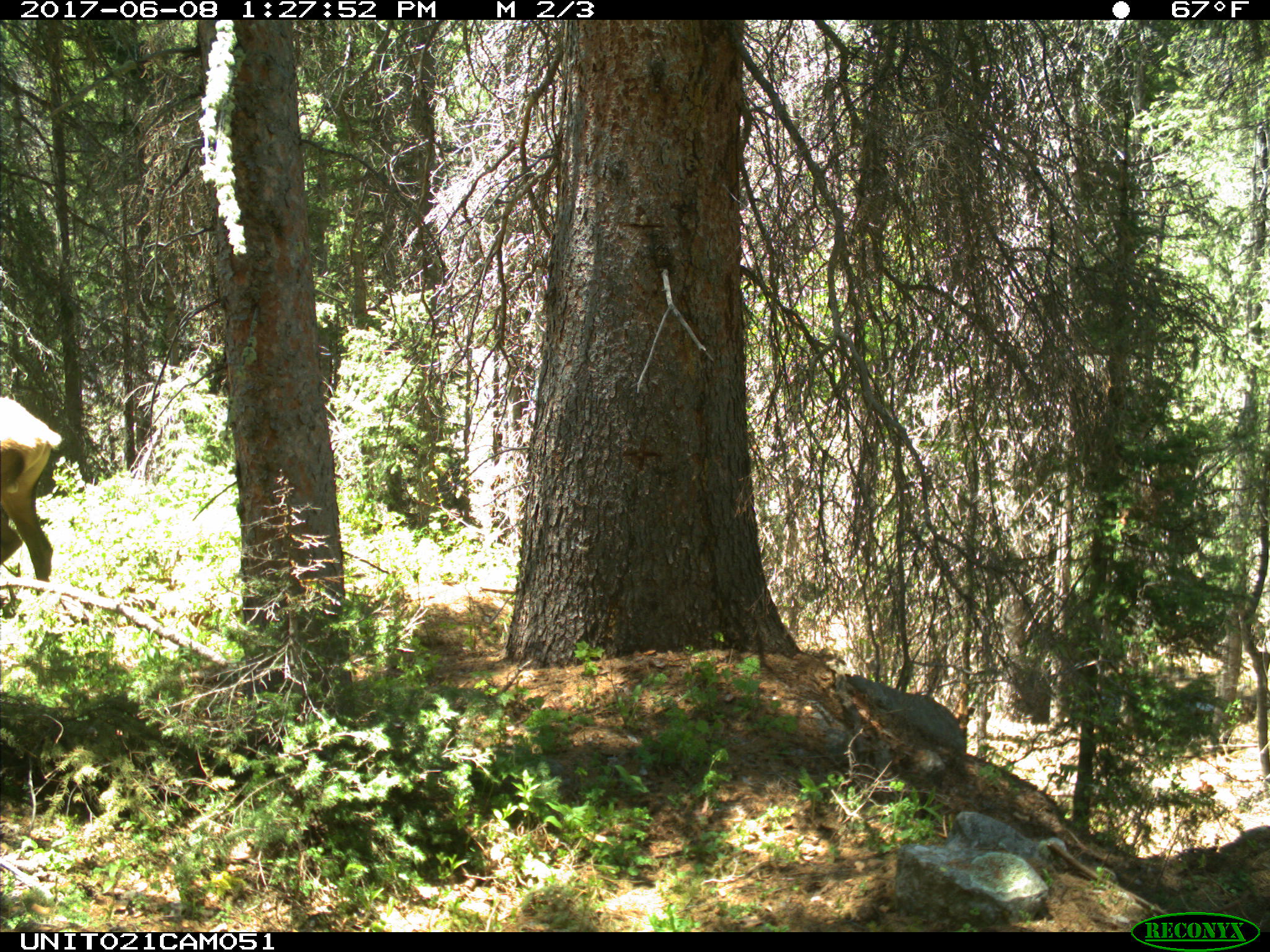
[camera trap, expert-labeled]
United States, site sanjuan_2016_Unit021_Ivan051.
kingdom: Animalia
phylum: Chordata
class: Mammalia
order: Artiodactyla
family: Cervidae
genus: Cervus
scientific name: Cervus elaphus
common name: red deer